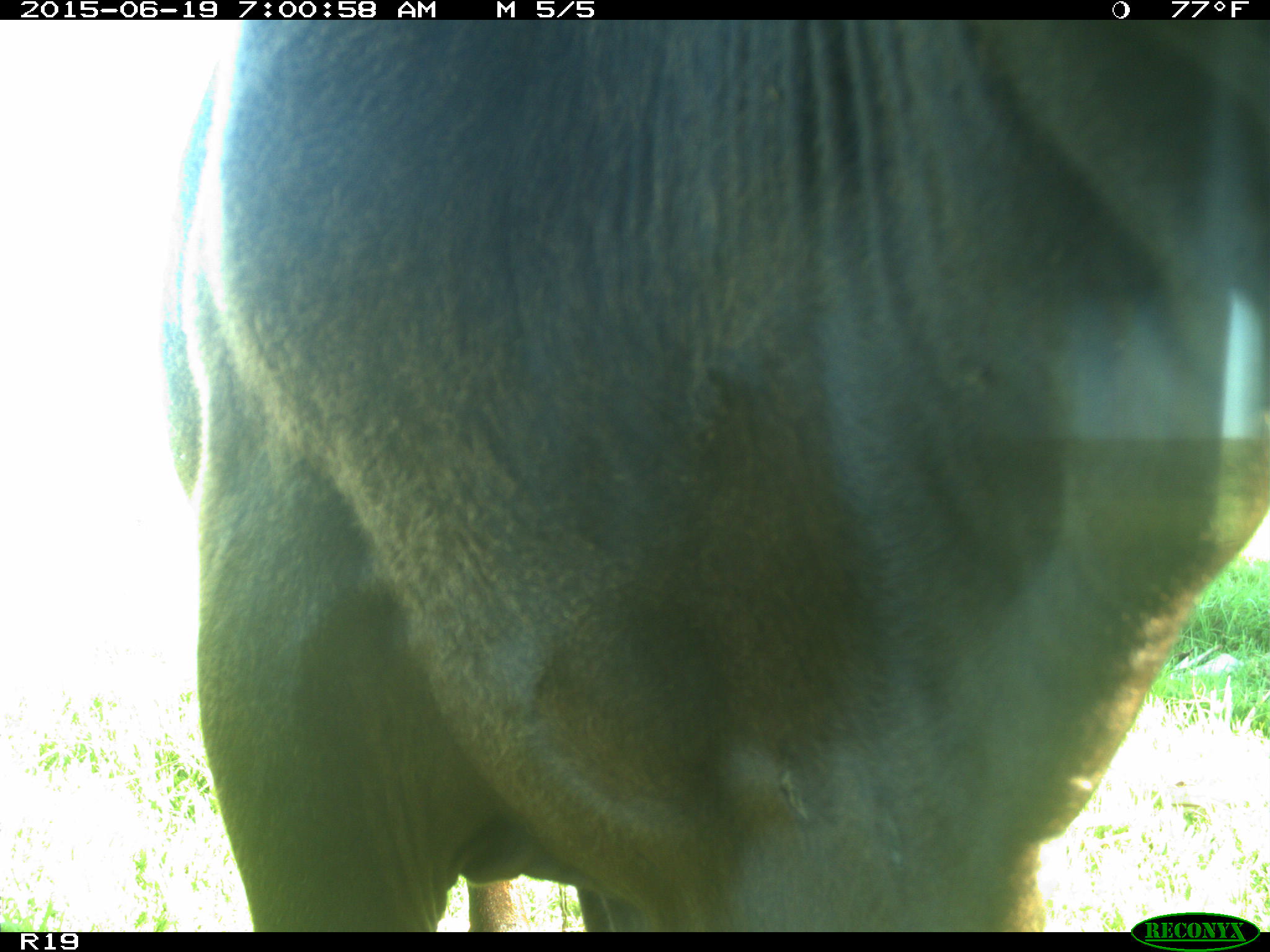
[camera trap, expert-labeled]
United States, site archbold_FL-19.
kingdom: Animalia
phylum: Chordata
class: Mammalia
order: Artiodactyla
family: Bovidae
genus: Bos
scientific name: Bos taurus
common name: domestic cow